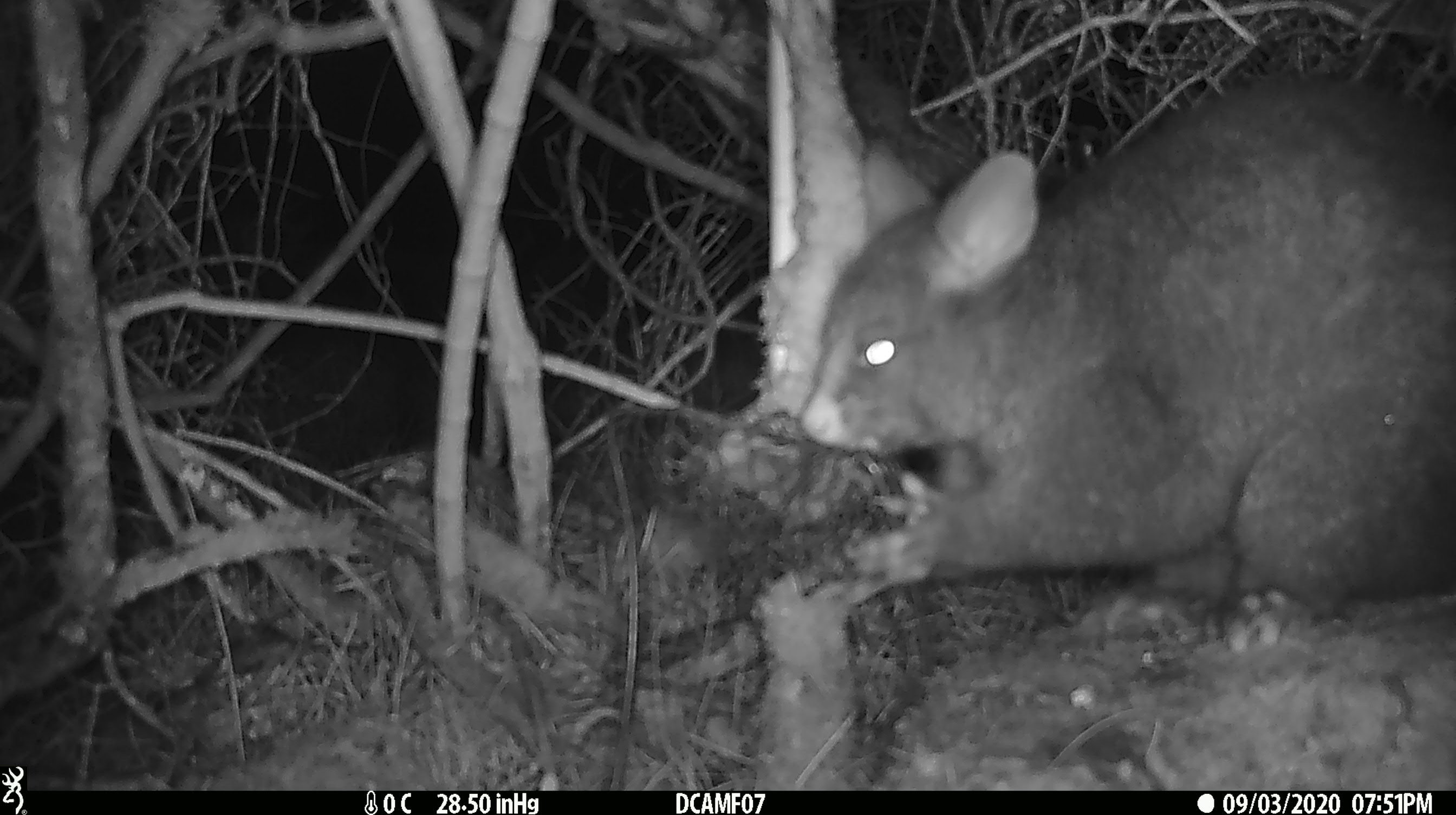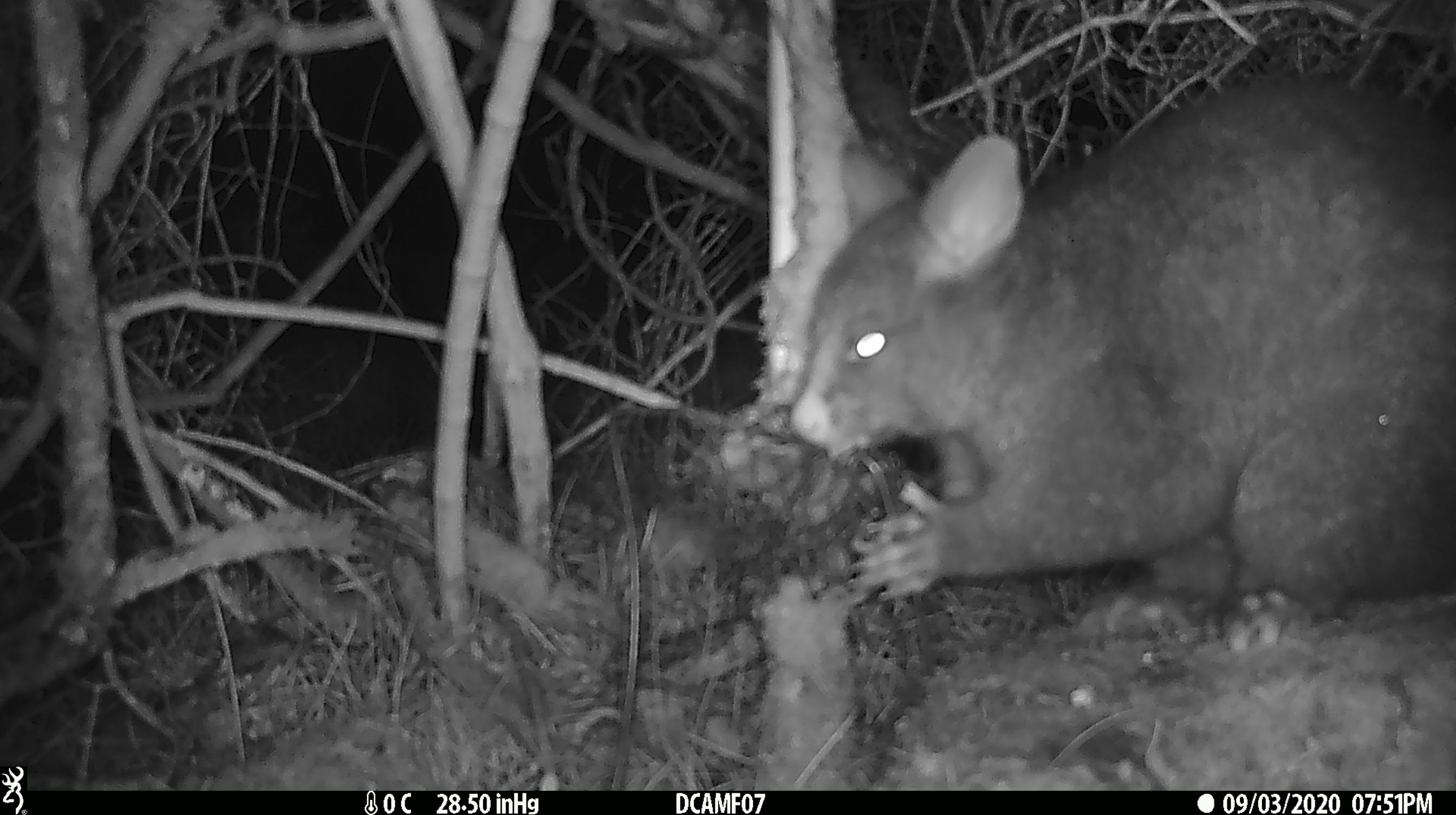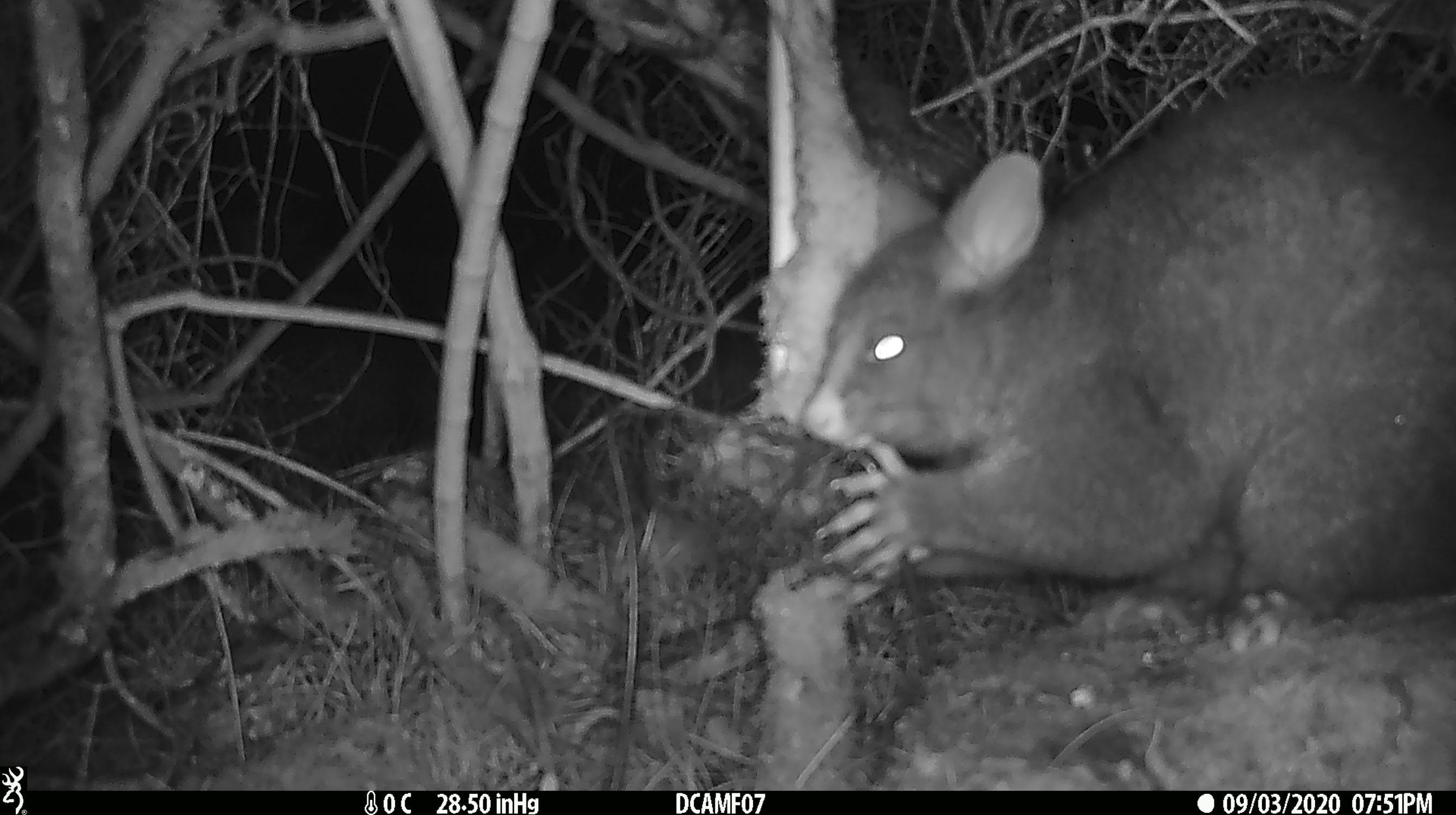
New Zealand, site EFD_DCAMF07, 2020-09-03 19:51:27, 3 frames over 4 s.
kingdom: Animalia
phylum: Chordata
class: Mammalia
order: Diprotodontia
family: Phalangeridae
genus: Trichosurus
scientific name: Trichosurus vulpecula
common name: common brushtail possum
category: possum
Possum (common brushtail possum) (Trichosurus vulpecula).